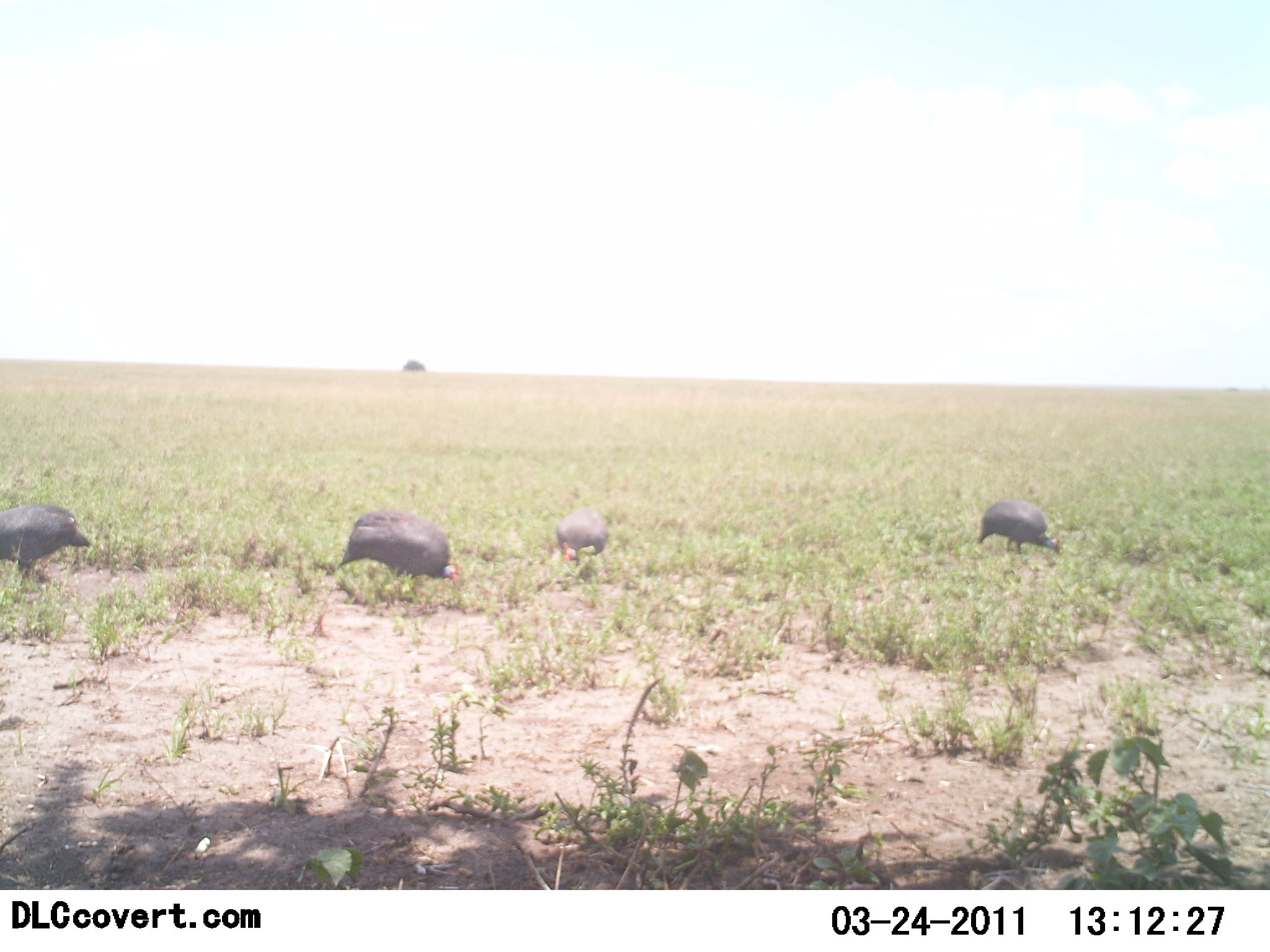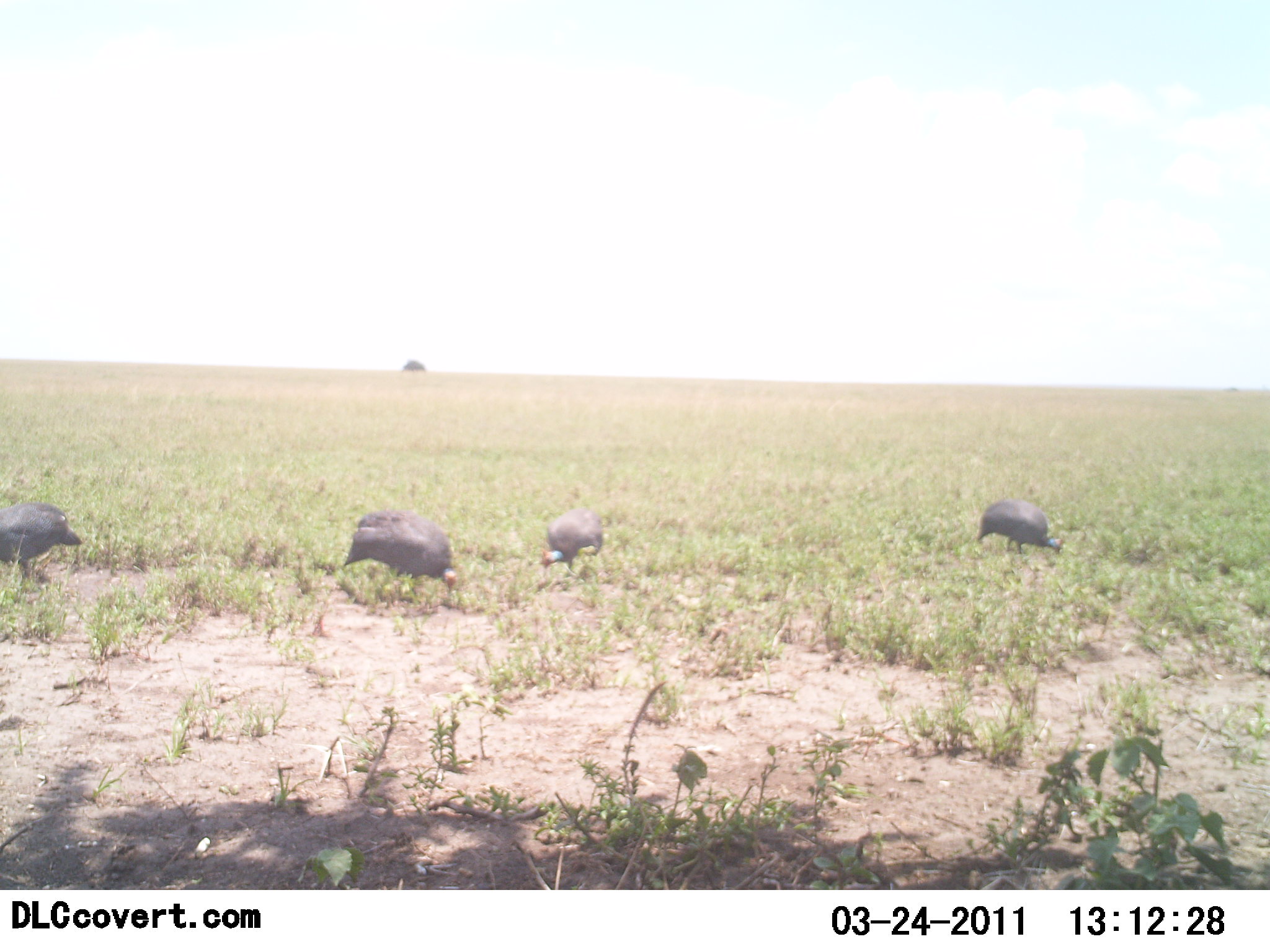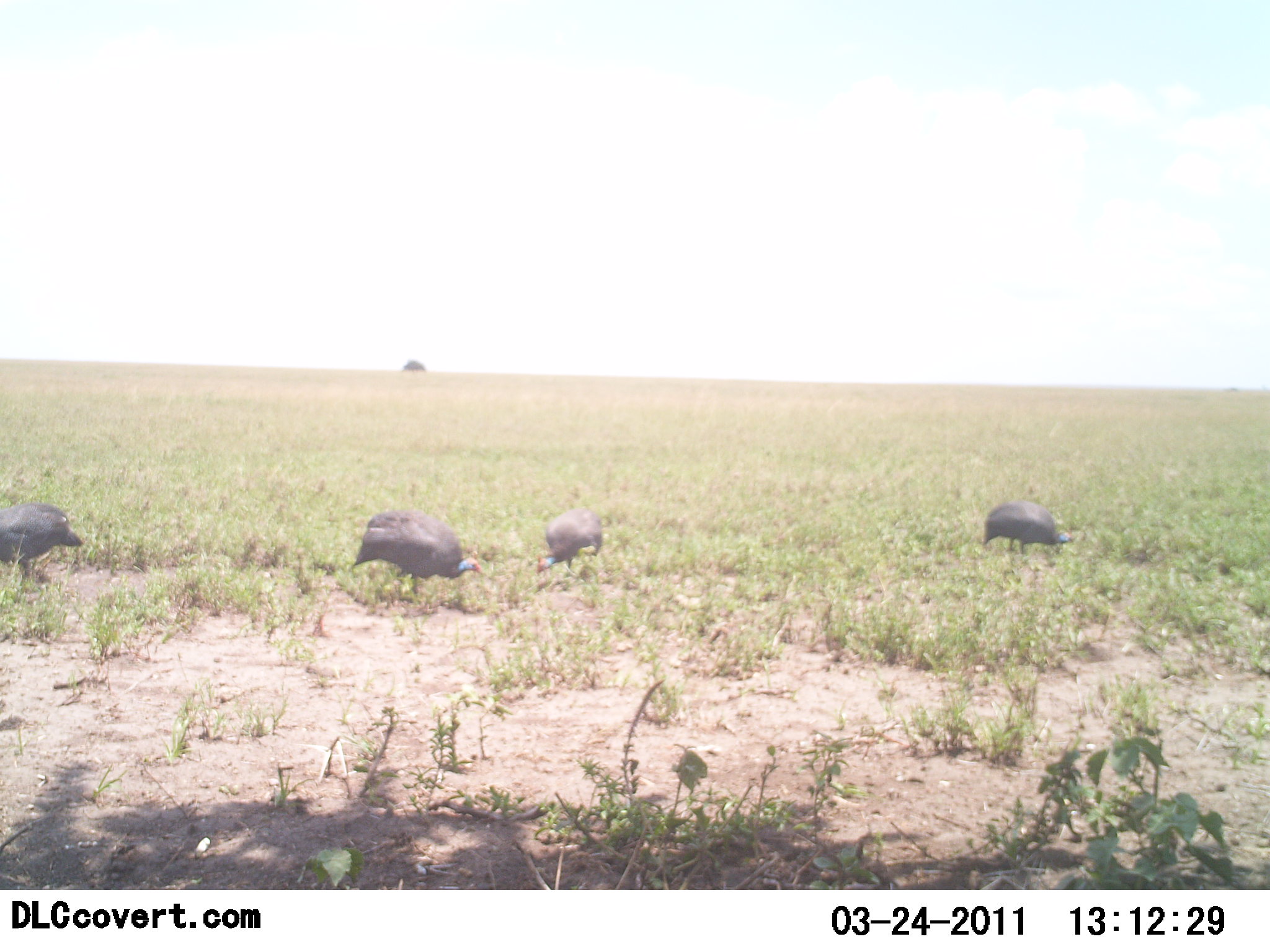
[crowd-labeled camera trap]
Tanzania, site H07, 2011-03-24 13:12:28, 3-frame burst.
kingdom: Animalia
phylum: Chordata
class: Aves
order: Galliformes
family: Numididae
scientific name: Numididae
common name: guinea fowl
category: guineafowl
Guineafowl (guinea fowl) (Numididae), count 4. Behavior (volunteer vote fractions): standing 17%, resting 0%, moving 25%, interacting 0%. Young present (vote fraction): 0%. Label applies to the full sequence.